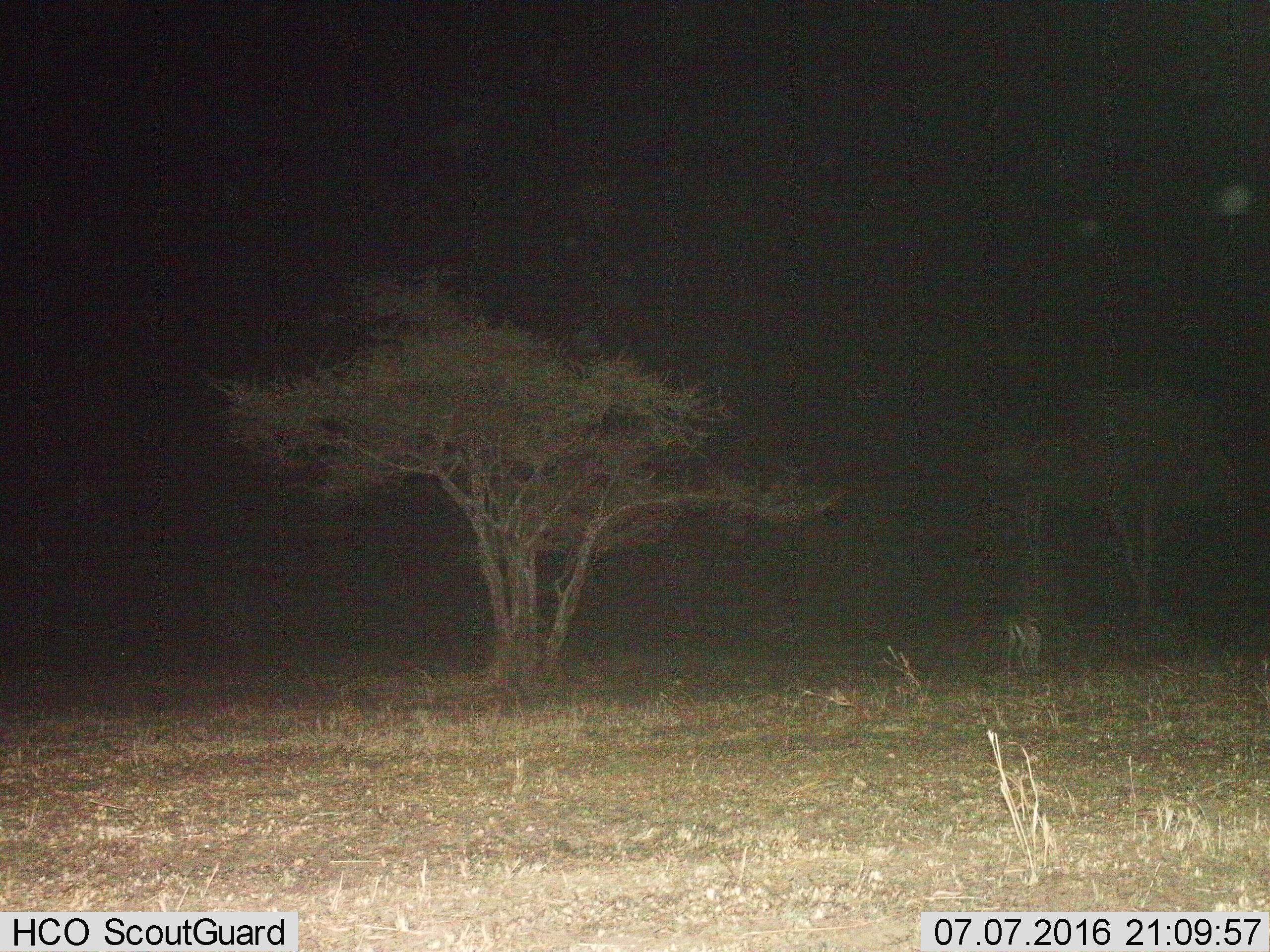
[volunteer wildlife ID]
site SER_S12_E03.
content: unidentified animal